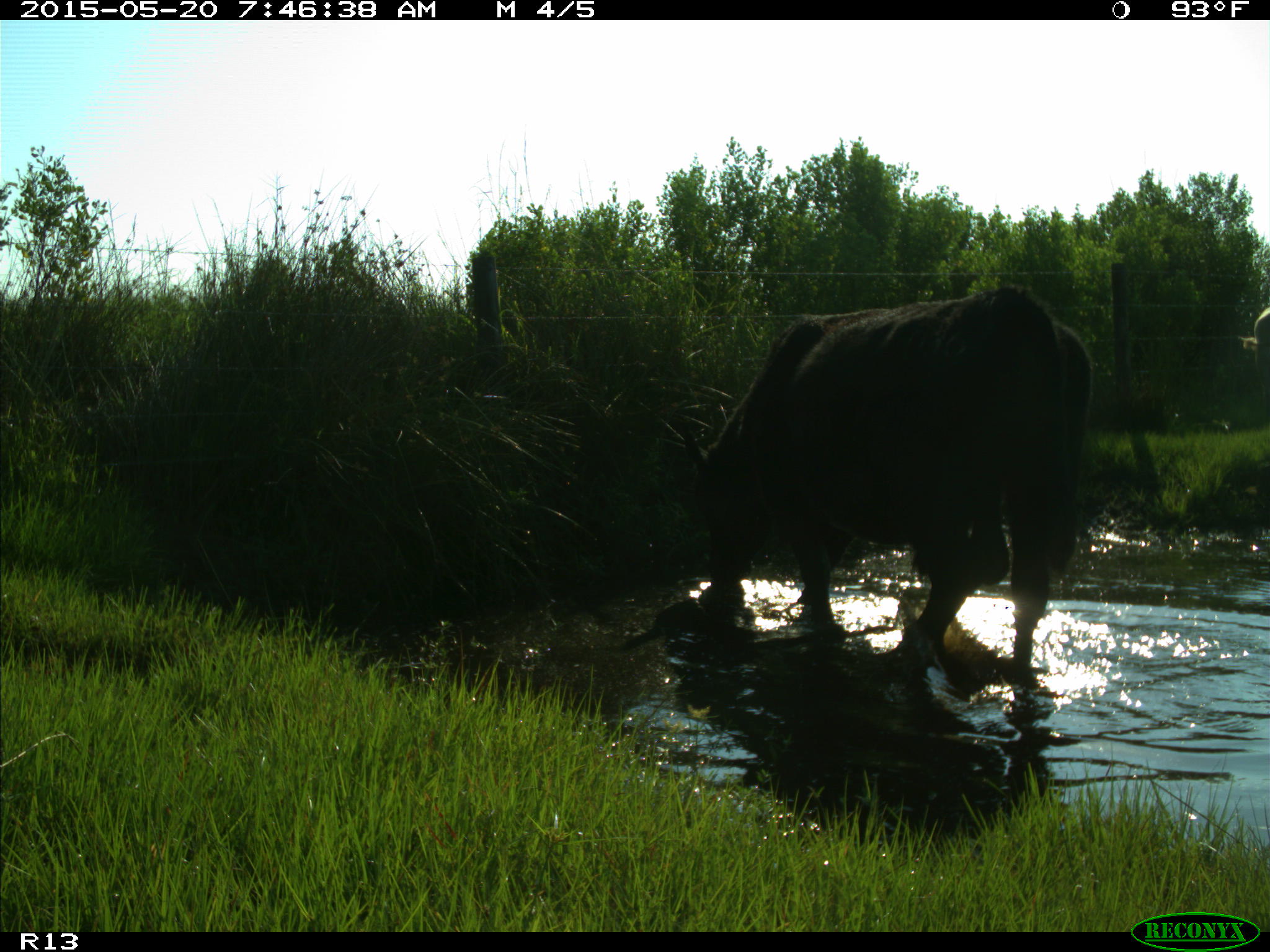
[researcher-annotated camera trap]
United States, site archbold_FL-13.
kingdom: Animalia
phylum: Chordata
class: Mammalia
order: Artiodactyla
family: Bovidae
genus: Bos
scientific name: Bos taurus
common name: domestic cow